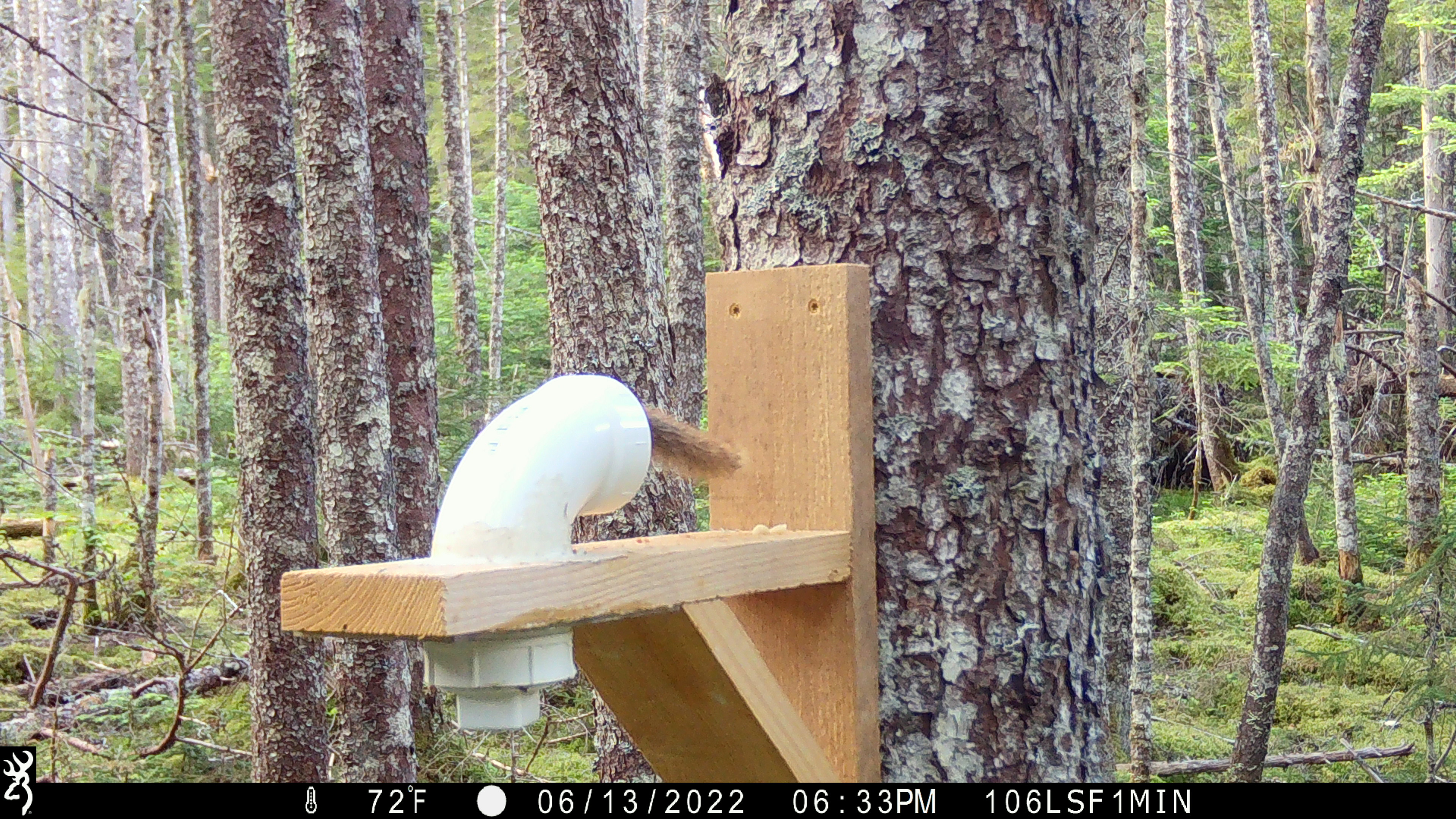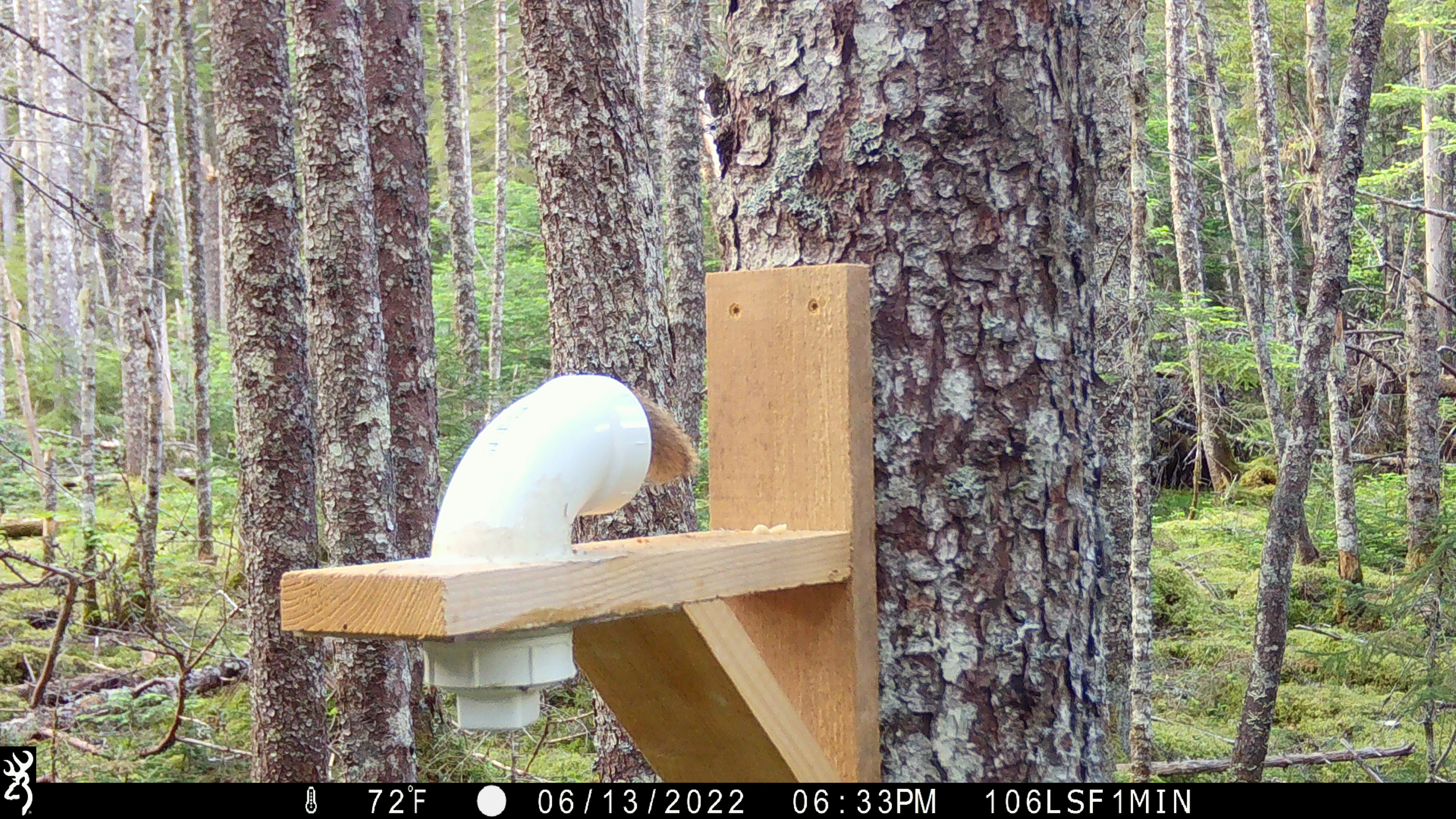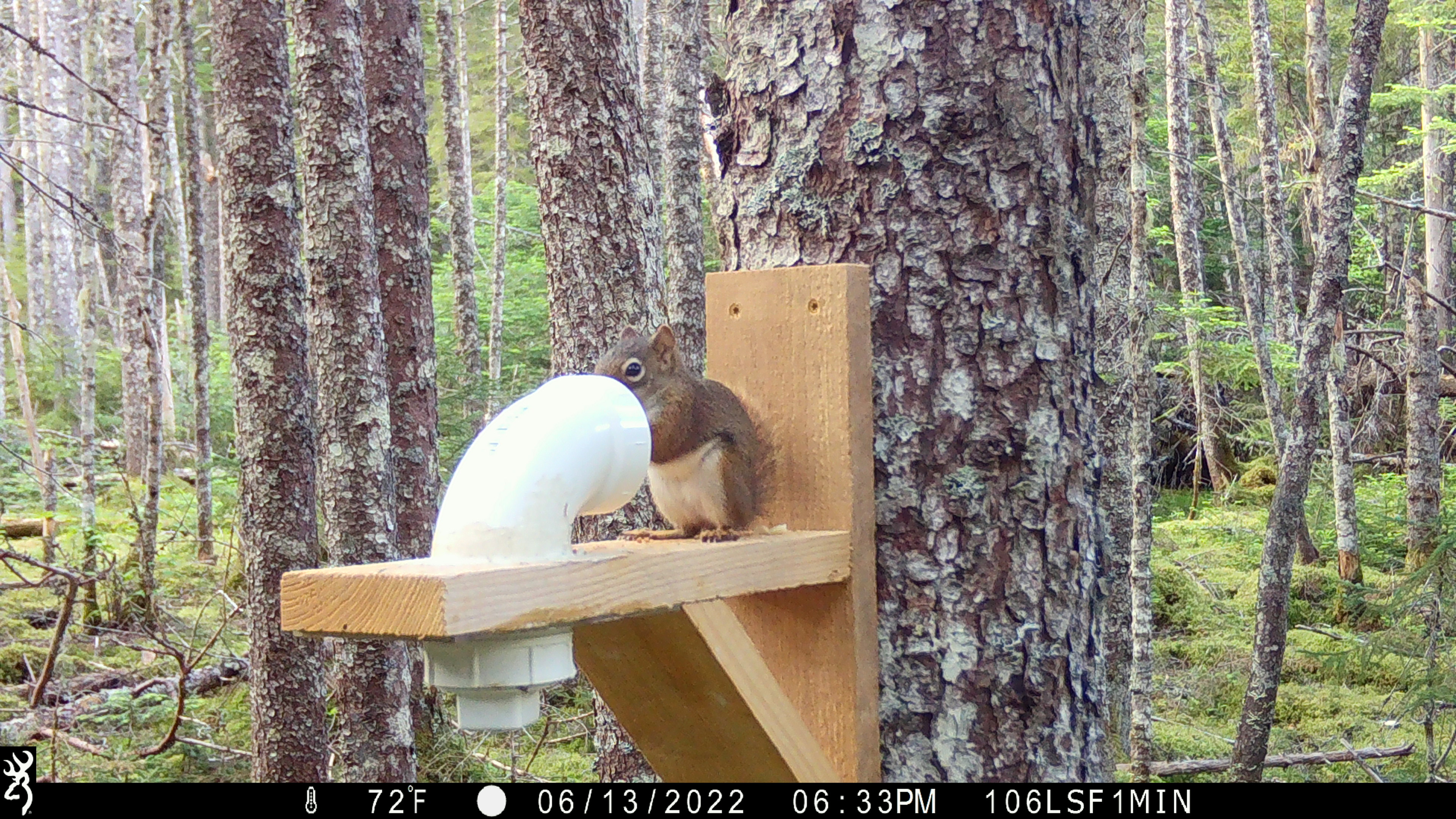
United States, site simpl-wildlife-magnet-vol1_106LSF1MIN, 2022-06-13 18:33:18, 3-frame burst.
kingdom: Animalia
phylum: Chordata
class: Mammalia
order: Rodentia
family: Sciuridae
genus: Tamiasciurus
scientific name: Tamiasciurus hudsonicus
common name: red squirrel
Red squirrel (Tamiasciurus hudsonicus).